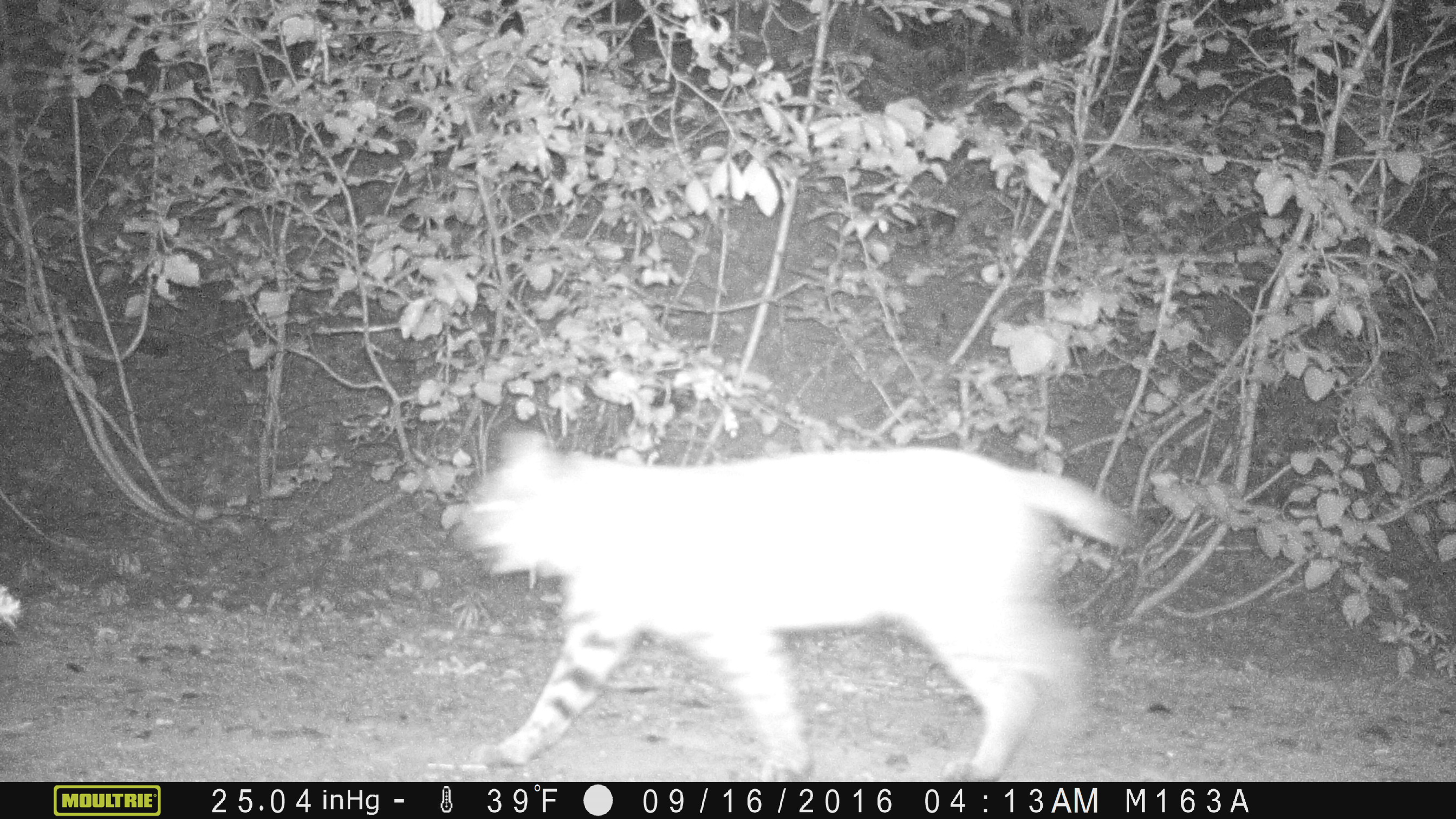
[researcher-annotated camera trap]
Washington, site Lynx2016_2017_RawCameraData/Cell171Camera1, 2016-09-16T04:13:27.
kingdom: Animalia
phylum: Chordata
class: Mammalia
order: Carnivora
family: Felidae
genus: Lynx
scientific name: Lynx rufus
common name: bobcat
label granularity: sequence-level